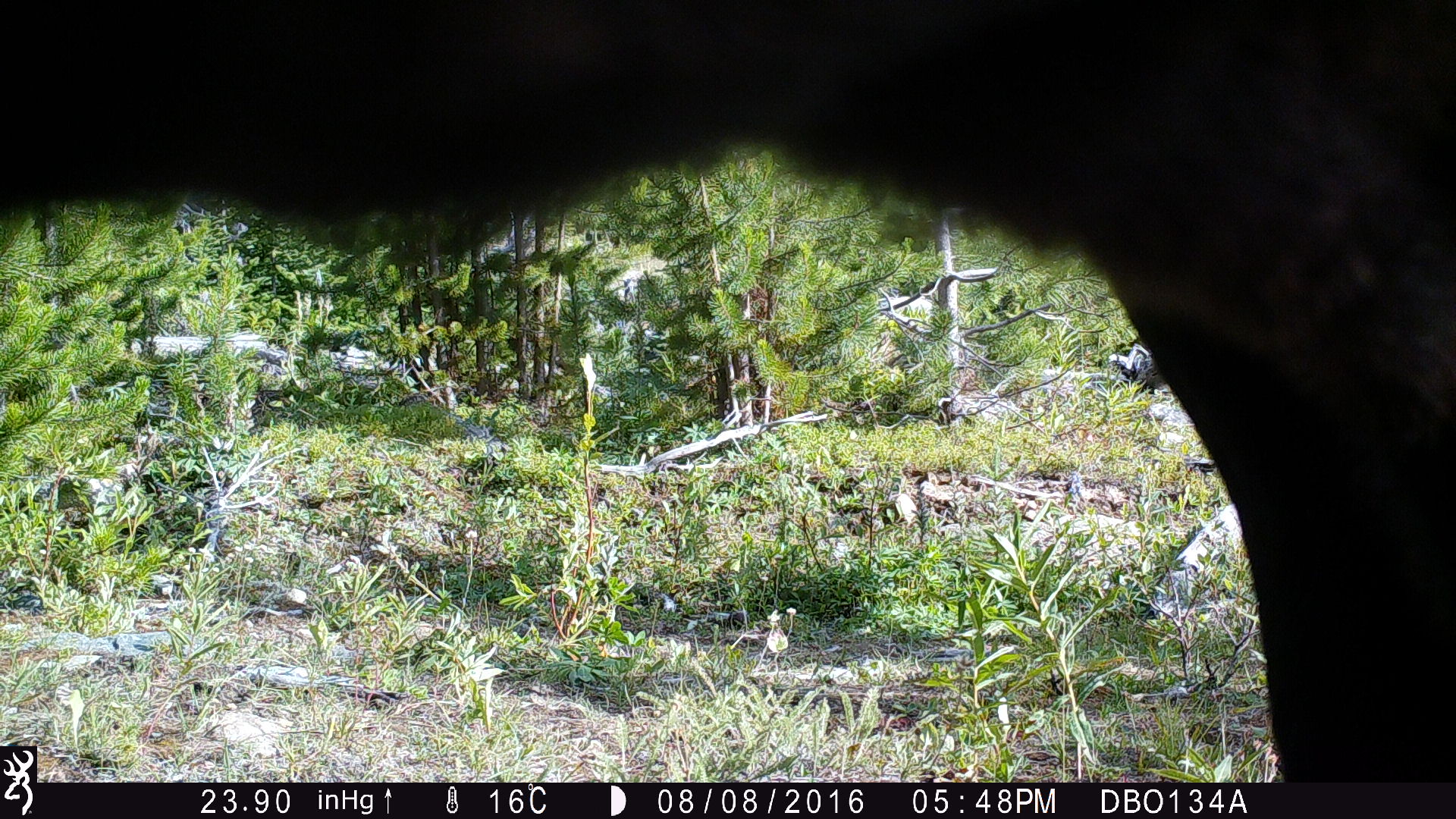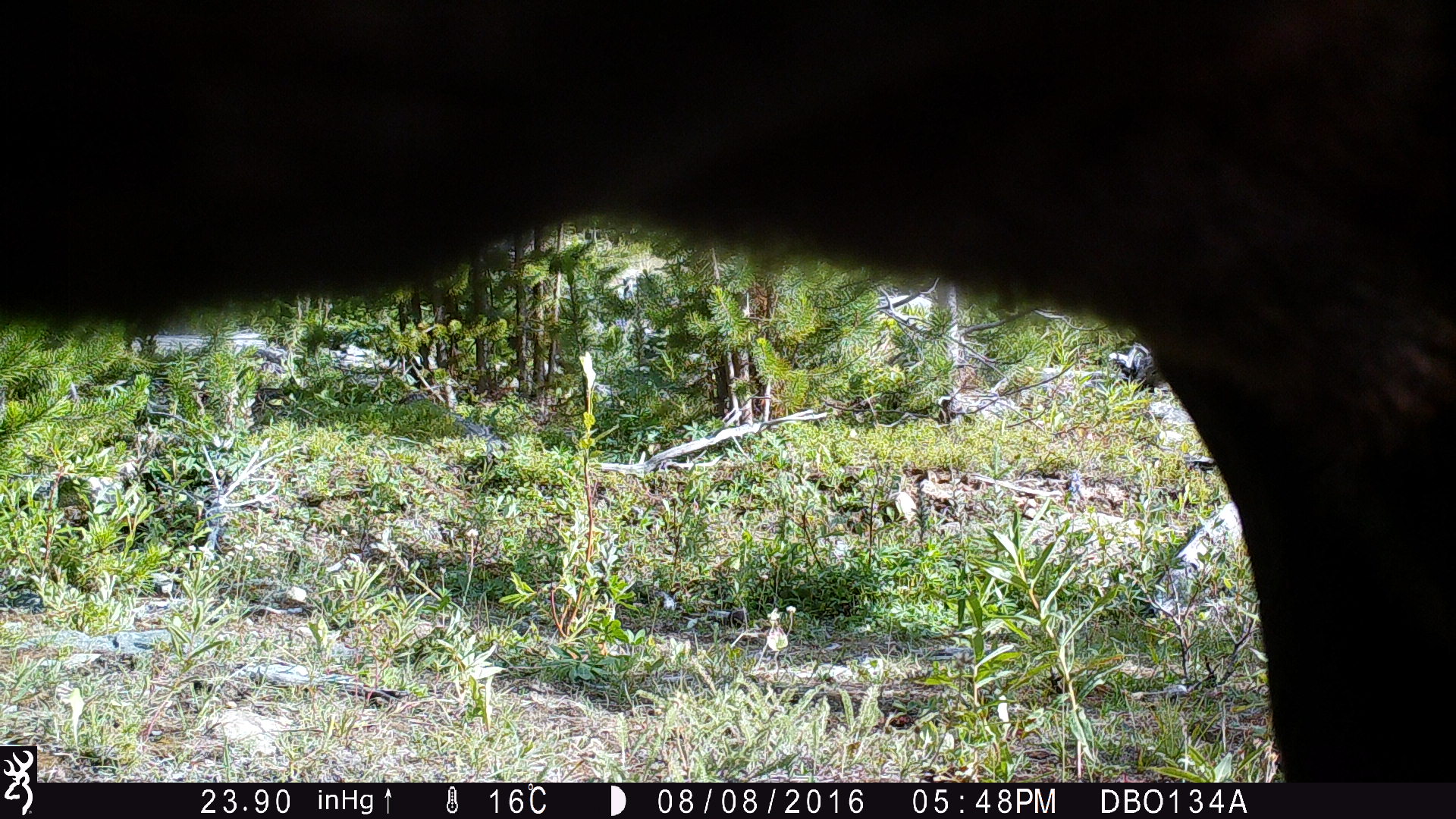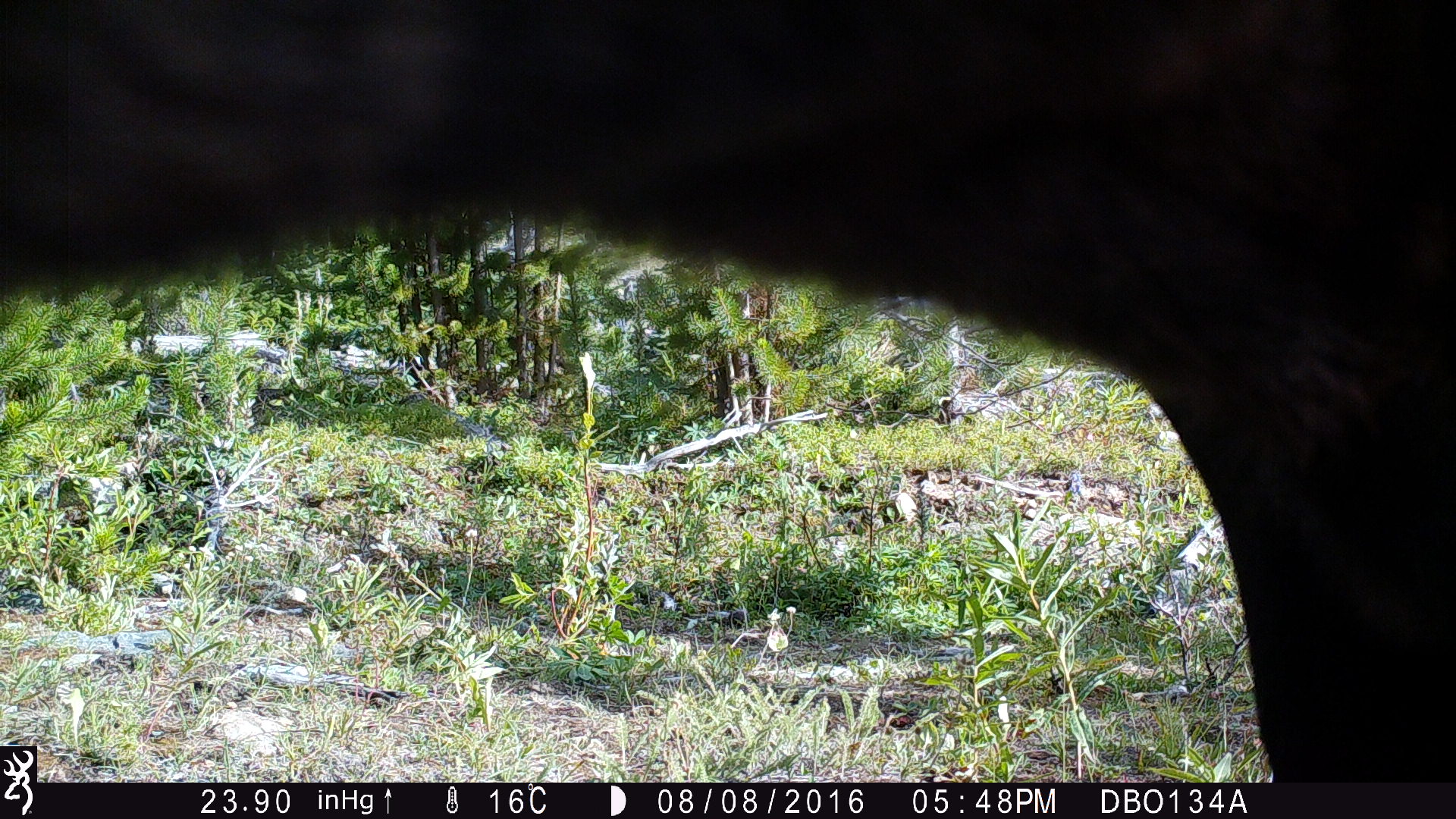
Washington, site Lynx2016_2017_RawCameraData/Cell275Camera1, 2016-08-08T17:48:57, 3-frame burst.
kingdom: Animalia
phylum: Chordata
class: Mammalia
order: Artiodactyla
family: Bovidae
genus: Bos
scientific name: Bos taurus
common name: domestic cattle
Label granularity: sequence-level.